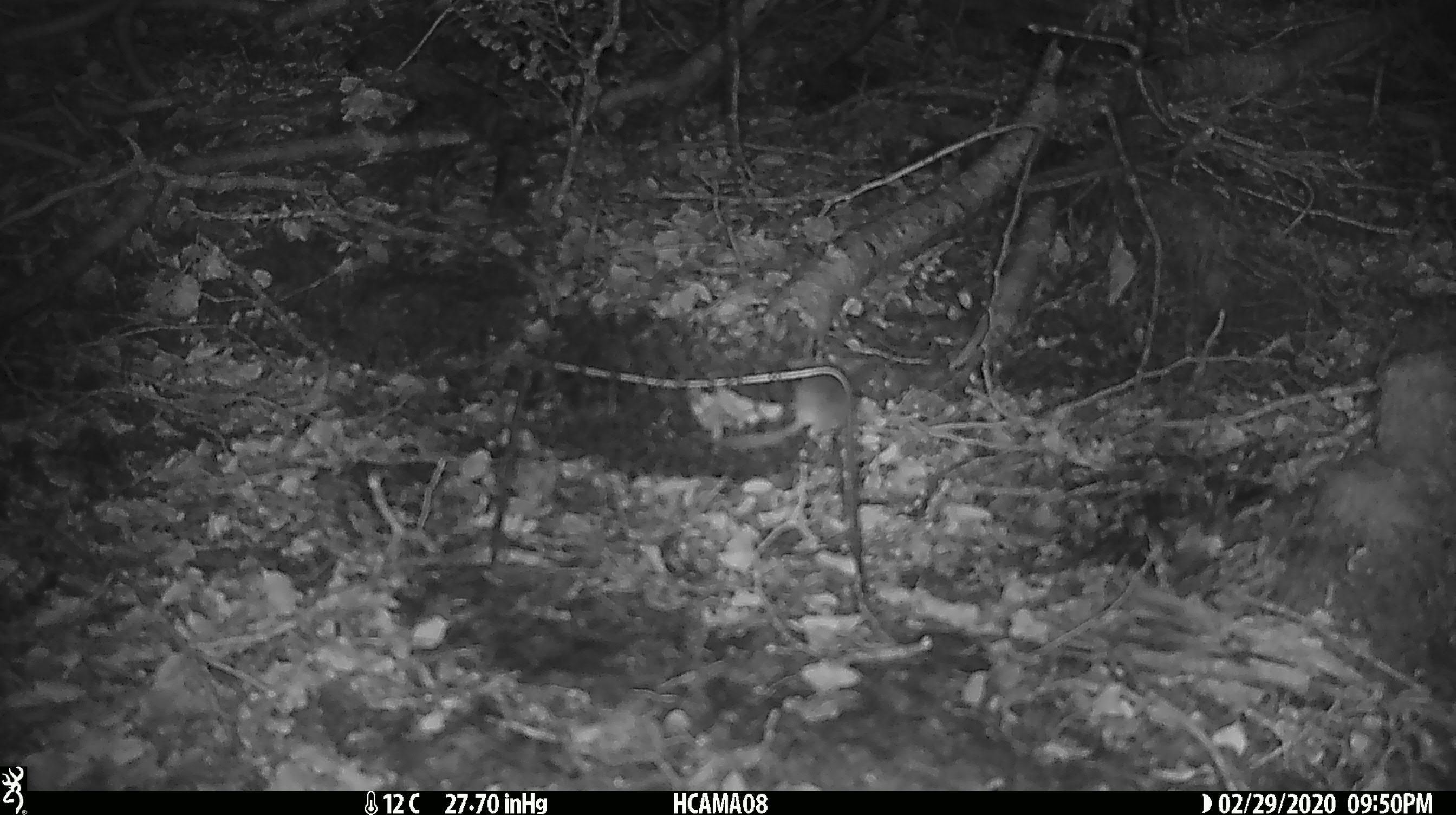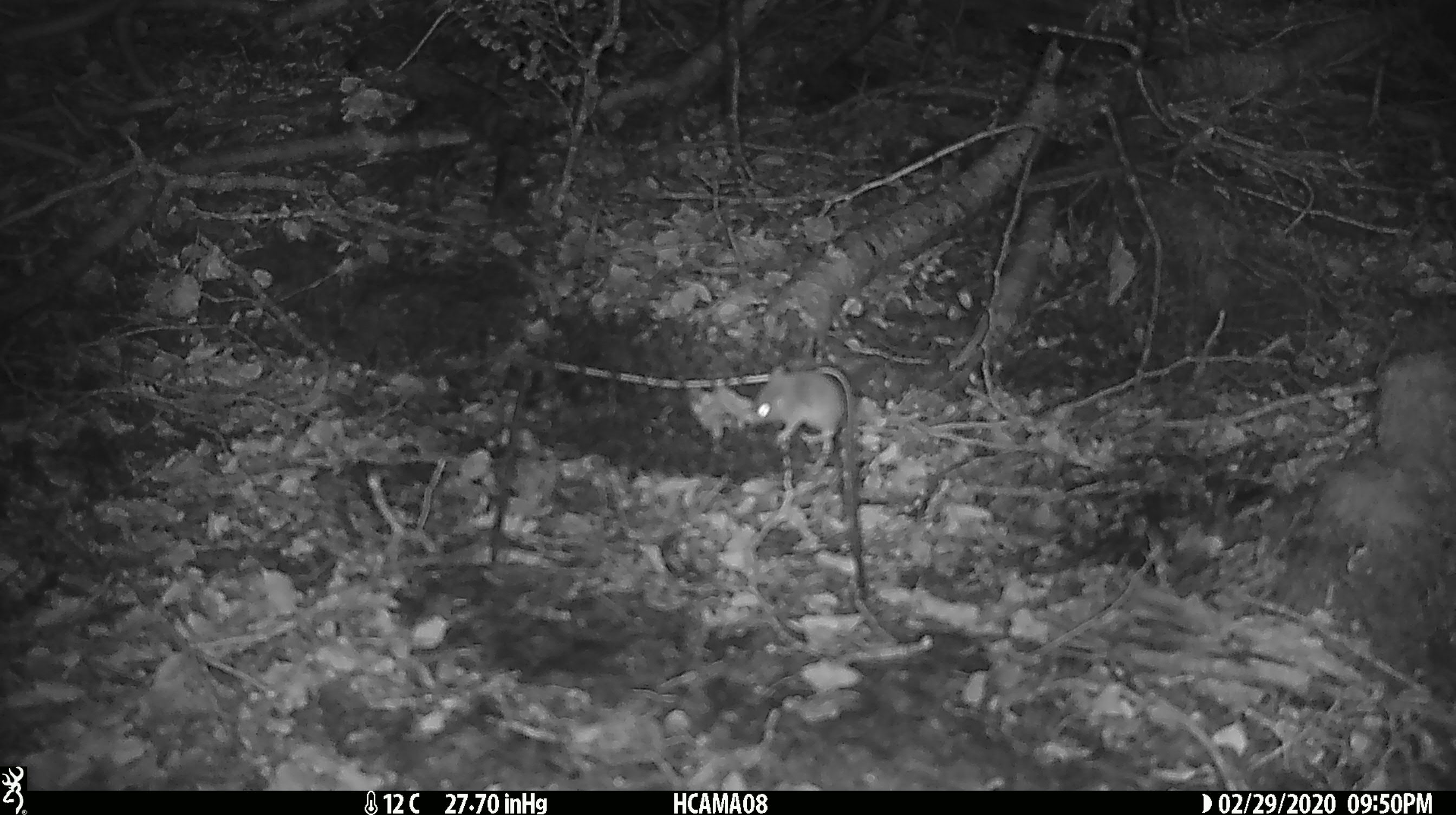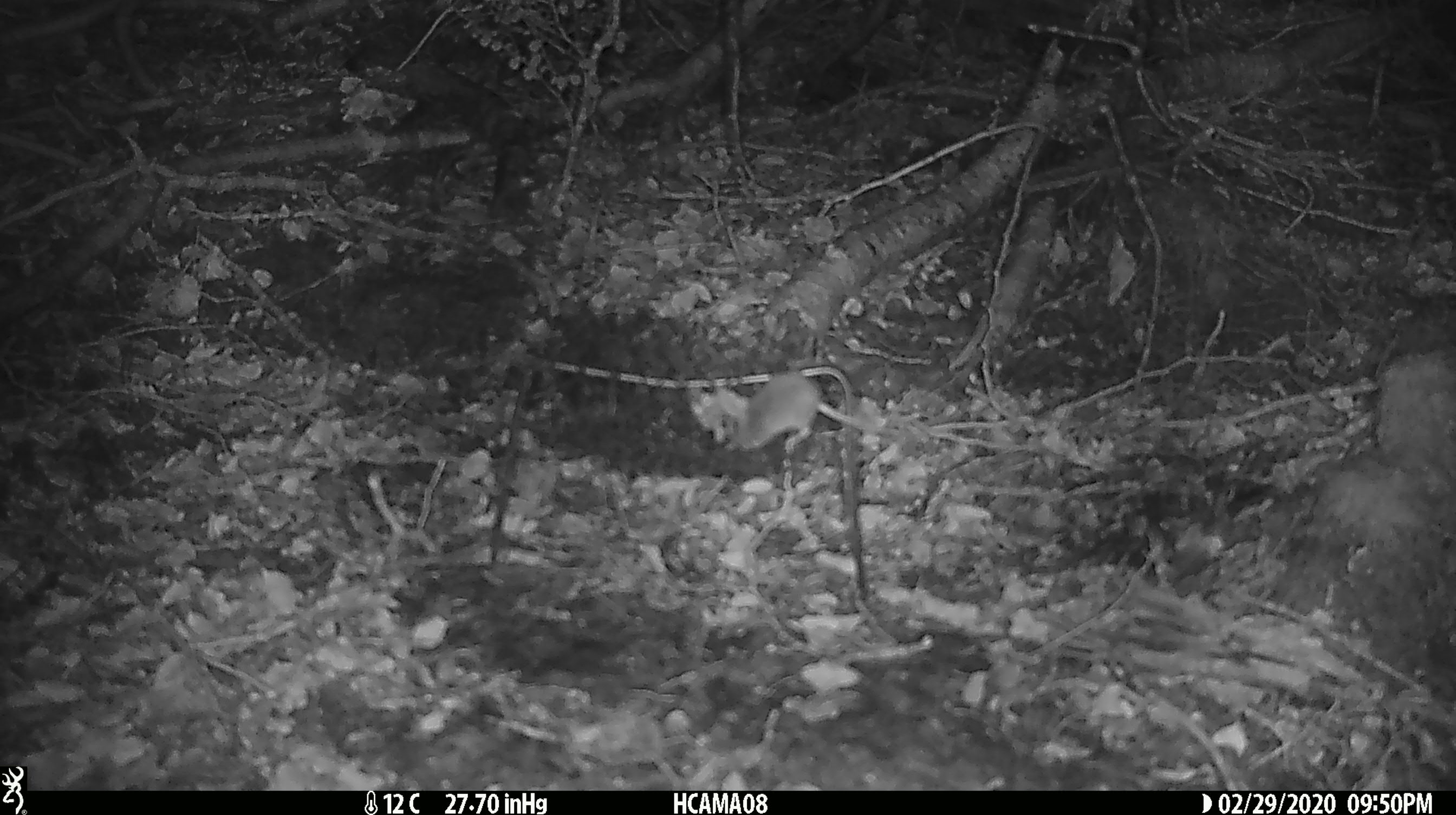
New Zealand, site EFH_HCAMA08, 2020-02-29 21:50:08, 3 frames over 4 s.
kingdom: Animalia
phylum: Chordata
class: Mammalia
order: Rodentia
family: Muridae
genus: Mus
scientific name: Mus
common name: mouse